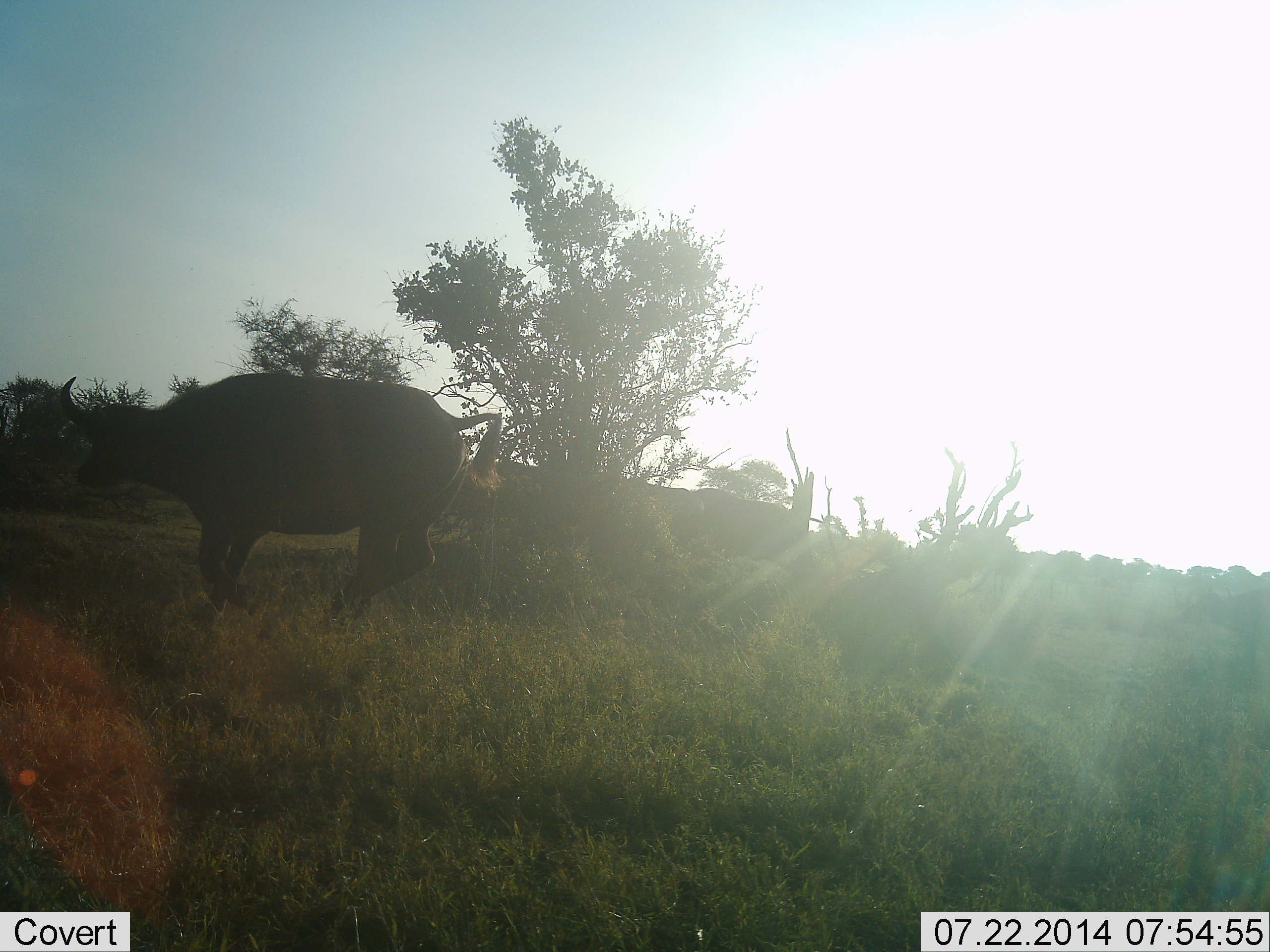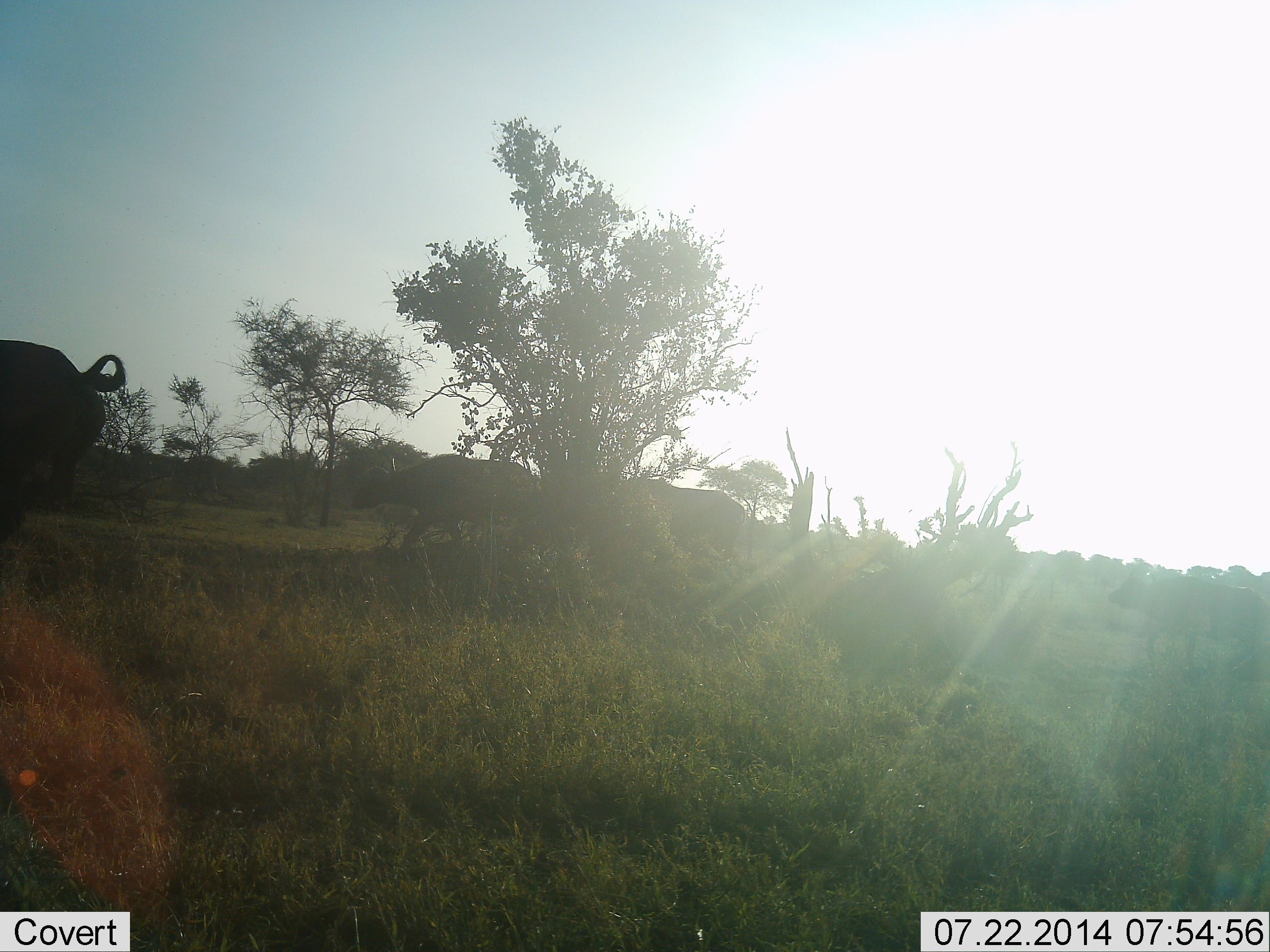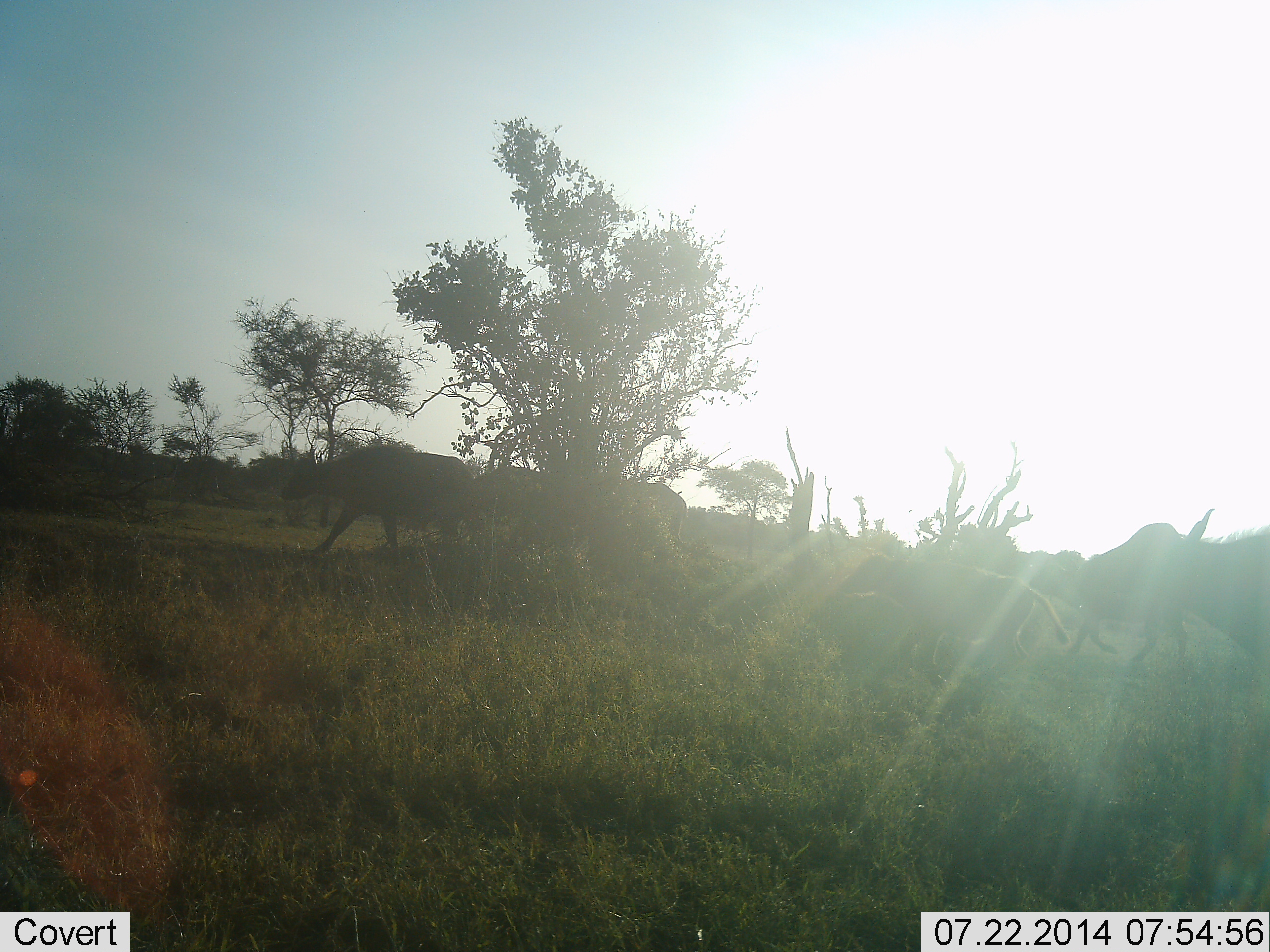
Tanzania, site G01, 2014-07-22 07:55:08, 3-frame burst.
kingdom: Animalia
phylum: Chordata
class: Mammalia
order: Artiodactyla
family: Bovidae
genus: Syncerus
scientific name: Syncerus caffer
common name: cape buffalo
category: buffalo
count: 7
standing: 0%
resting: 0%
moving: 100%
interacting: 10%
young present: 20%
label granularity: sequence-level